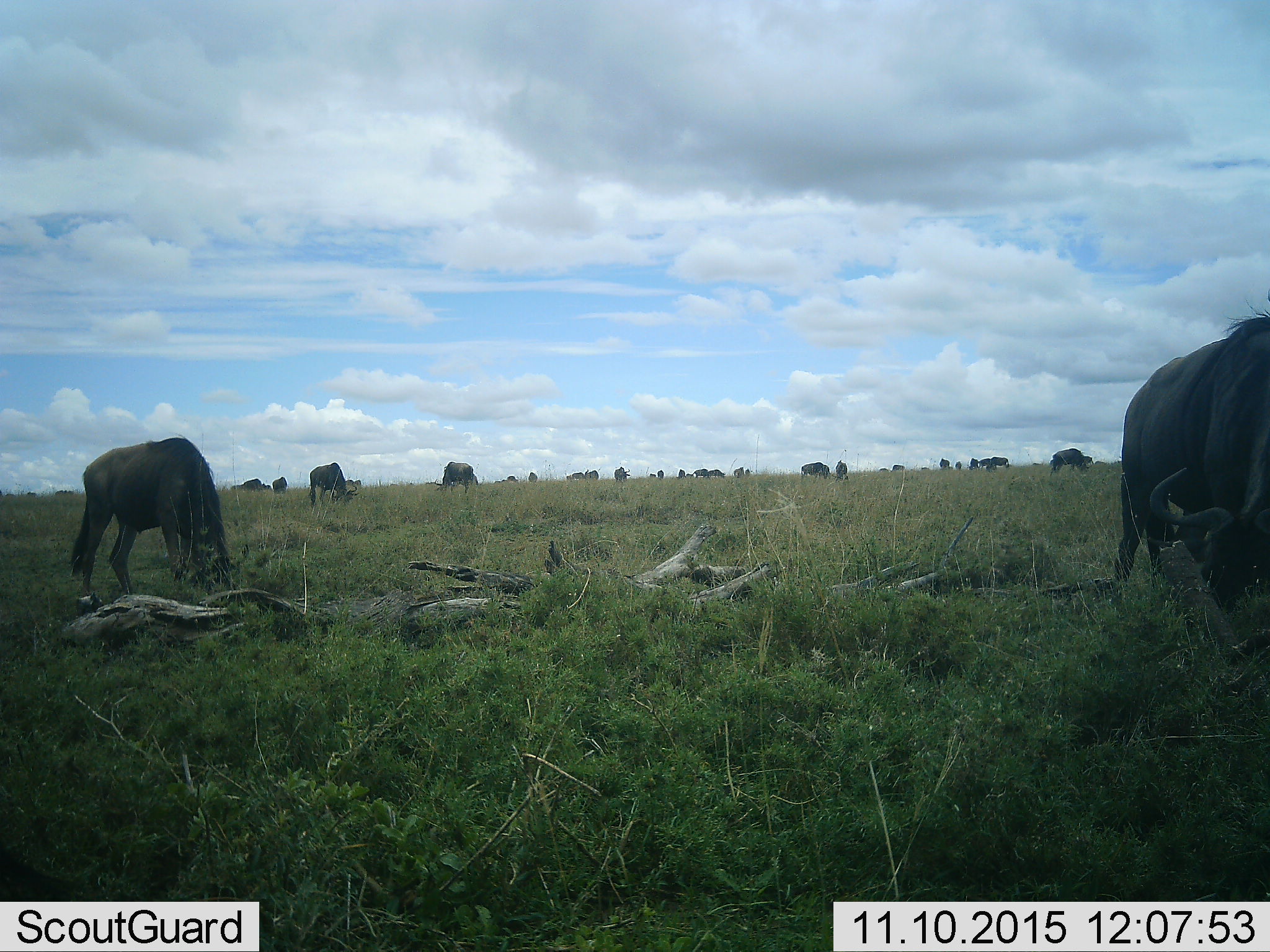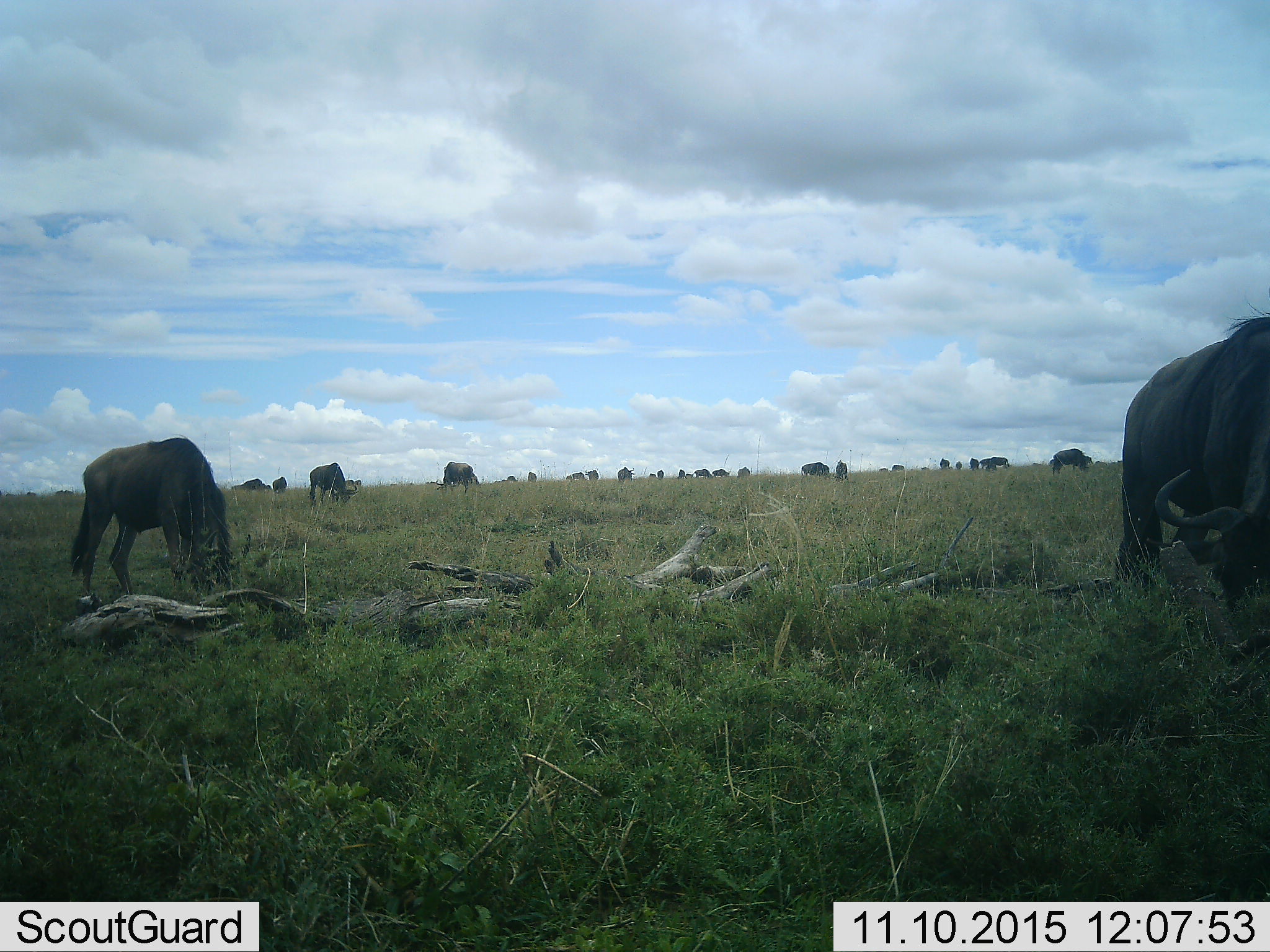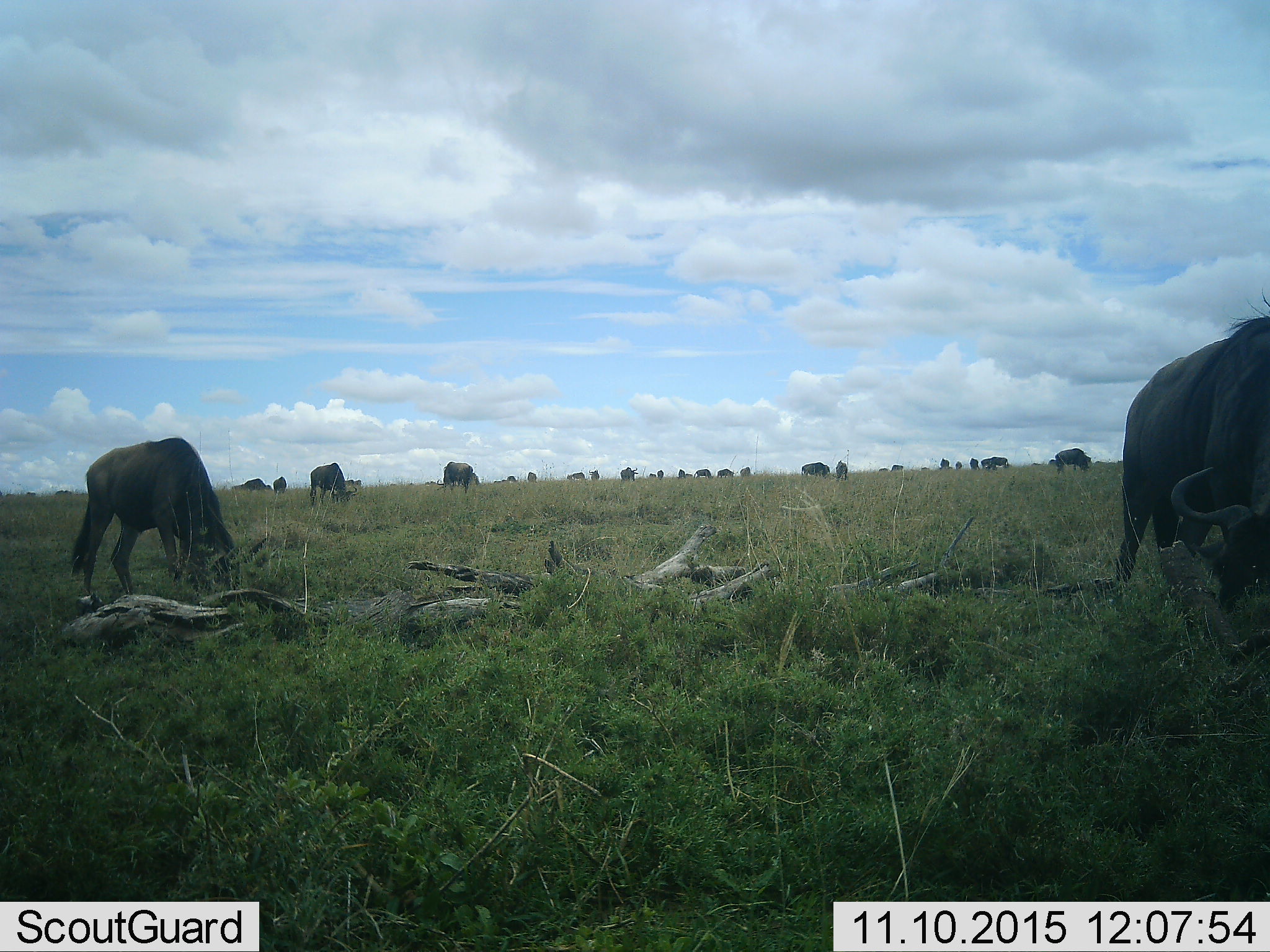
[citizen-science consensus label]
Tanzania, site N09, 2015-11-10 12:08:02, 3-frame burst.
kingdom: Animalia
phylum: Chordata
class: Mammalia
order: Artiodactyla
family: Bovidae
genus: Connochaetes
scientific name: Connochaetes taurinus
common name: blue wildebeest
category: wildebeest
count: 11-50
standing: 50%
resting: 0%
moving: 25%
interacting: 0%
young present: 12%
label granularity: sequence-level